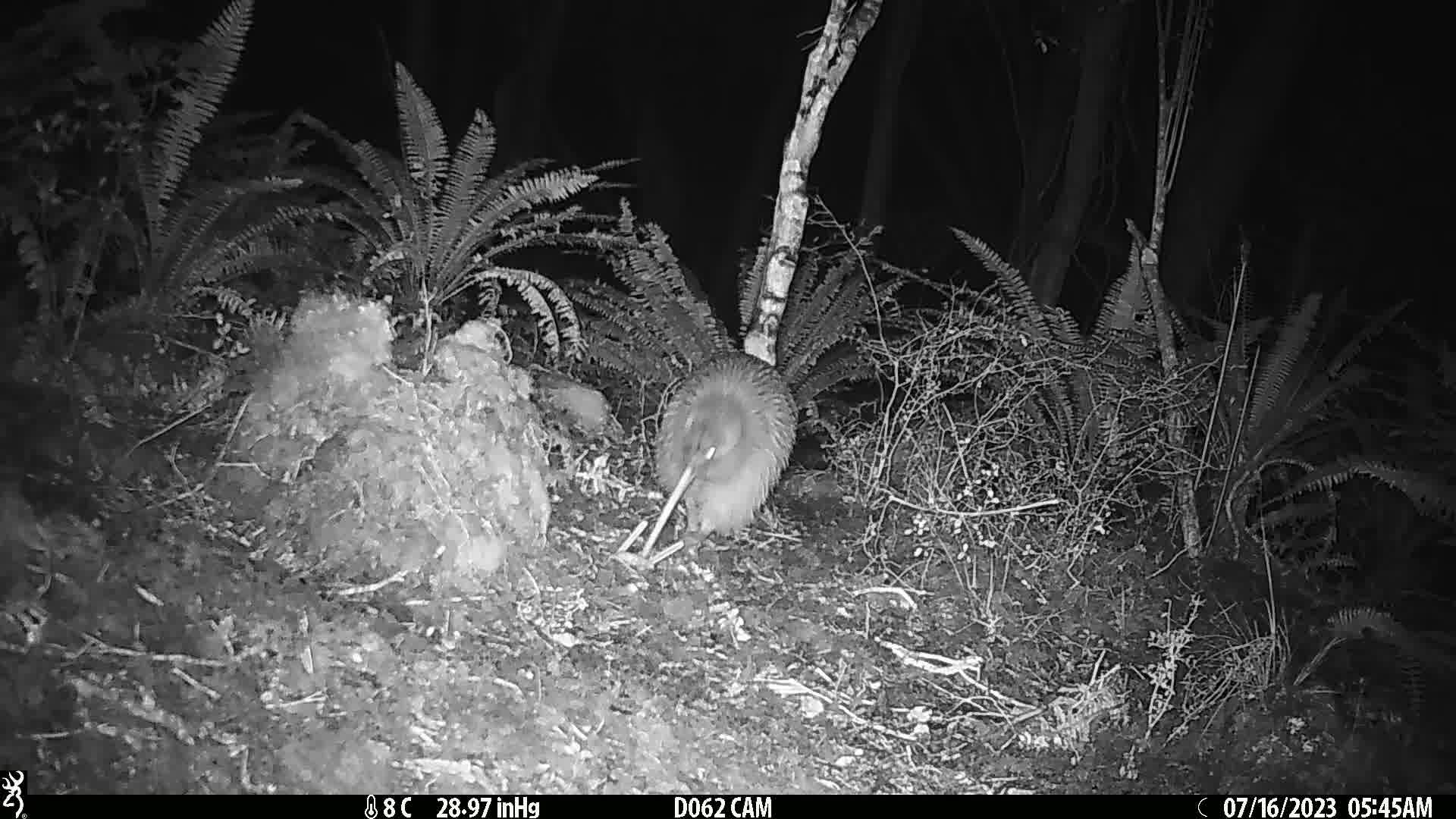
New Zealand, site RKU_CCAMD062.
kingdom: Animalia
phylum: Chordata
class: Aves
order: Apterygiformes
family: Apterygidae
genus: Apteryx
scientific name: Apteryx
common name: kiwi